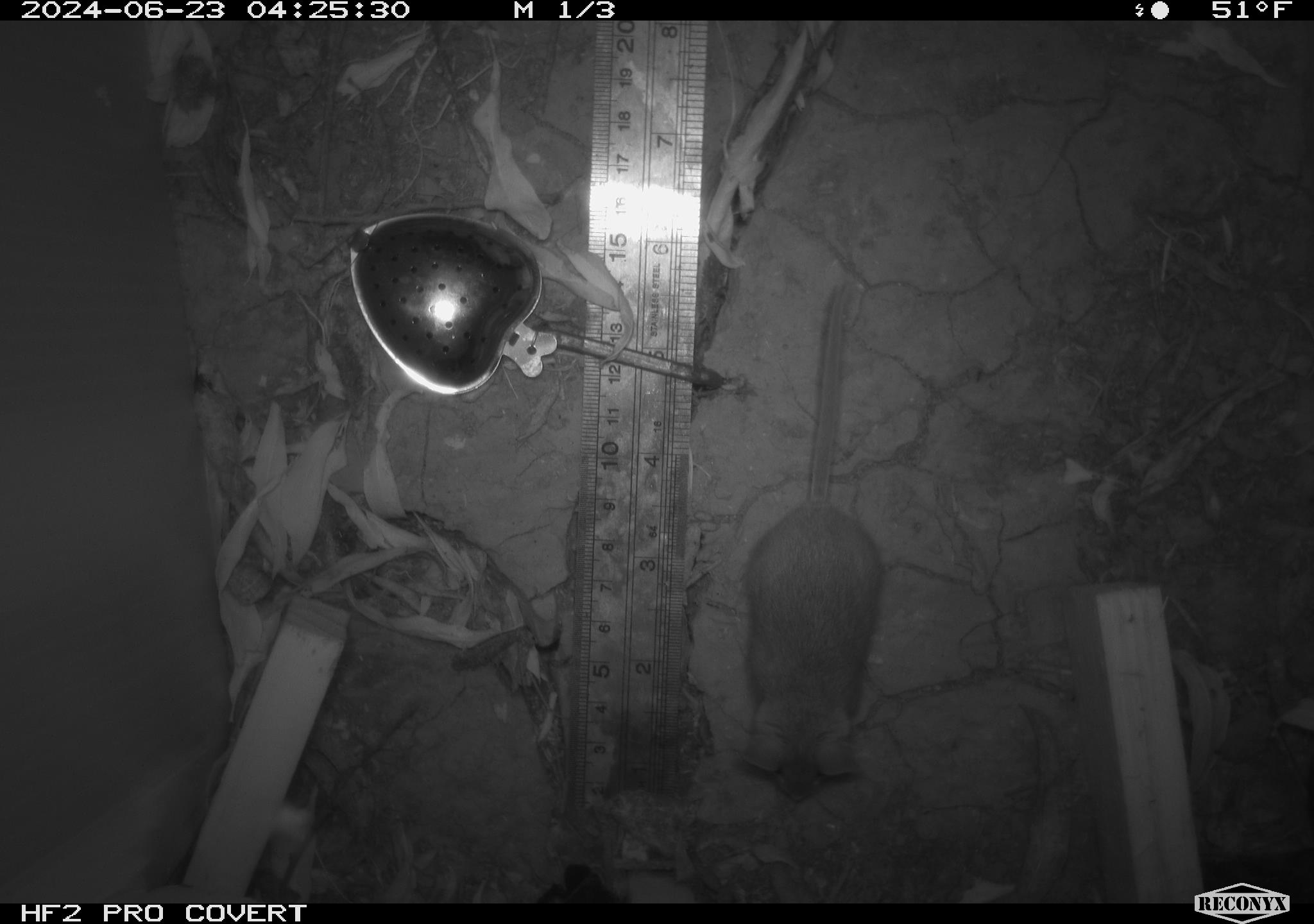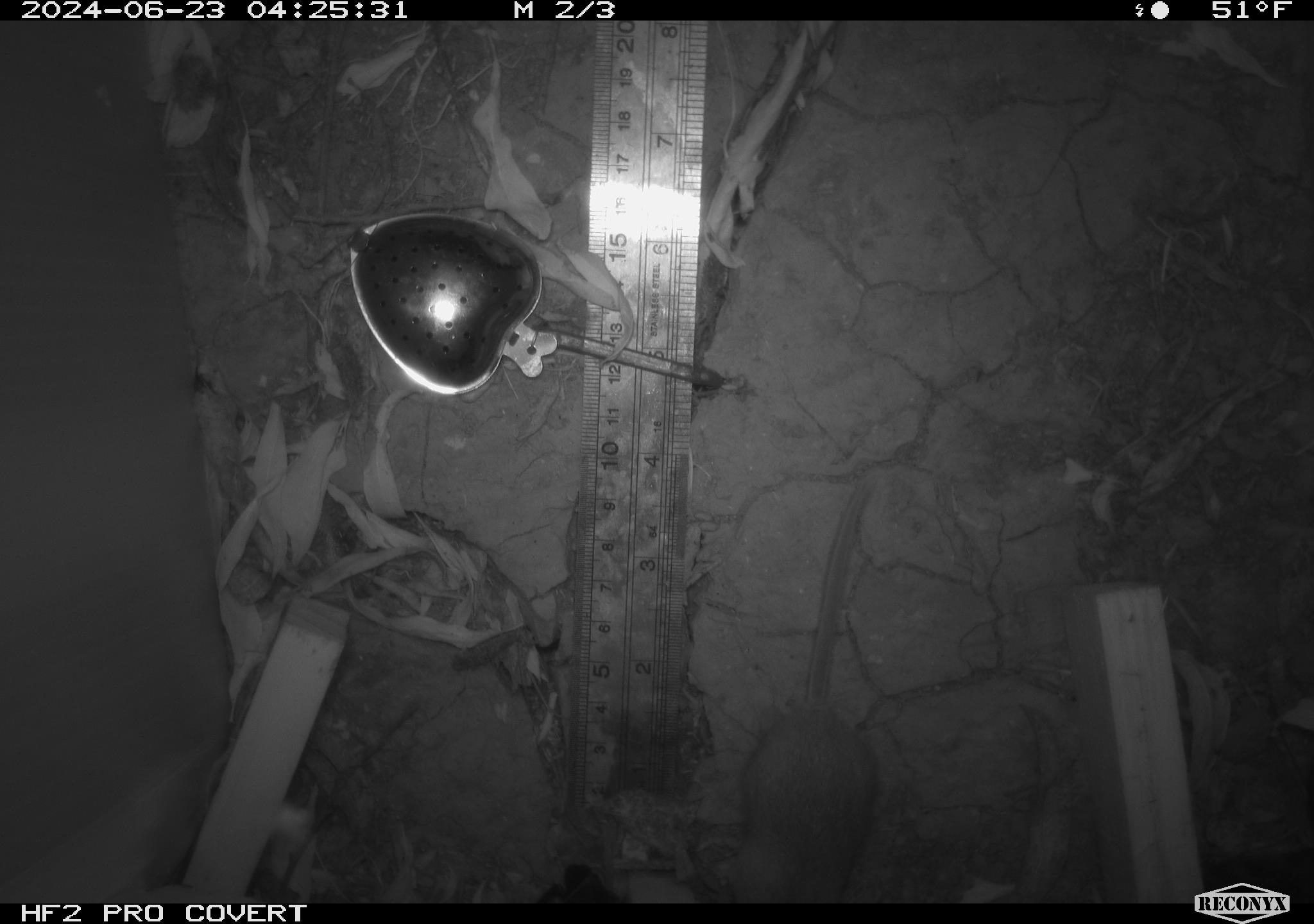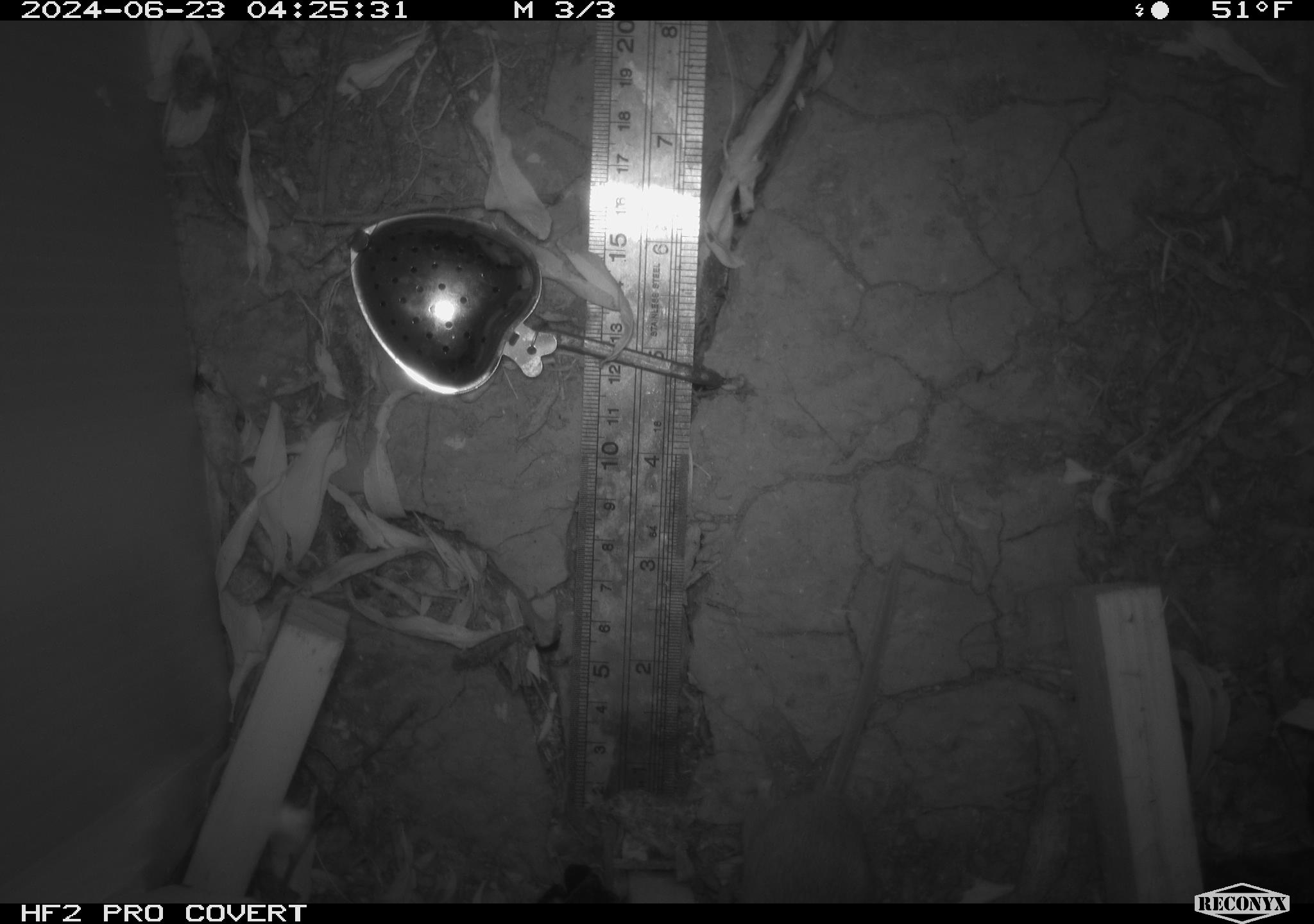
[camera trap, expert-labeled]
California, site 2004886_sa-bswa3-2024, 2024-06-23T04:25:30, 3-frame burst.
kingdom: Animalia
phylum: Chordata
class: Mammalia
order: Rodentia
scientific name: Rodentia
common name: mouse species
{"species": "mouse species (Rodentia)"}